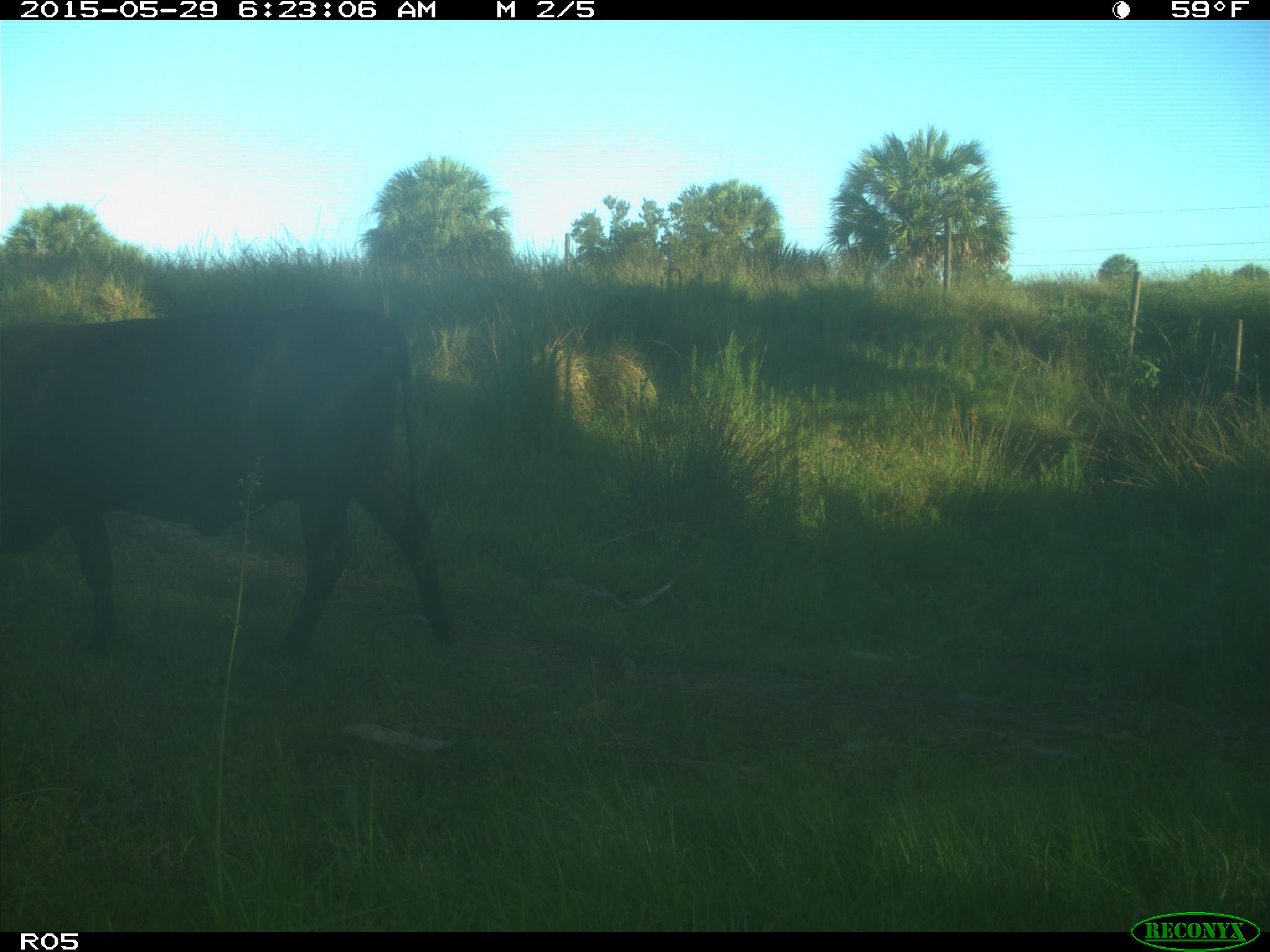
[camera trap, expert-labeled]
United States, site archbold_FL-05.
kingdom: Animalia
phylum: Chordata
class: Mammalia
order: Artiodactyla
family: Bovidae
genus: Bos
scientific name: Bos taurus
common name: domestic cow